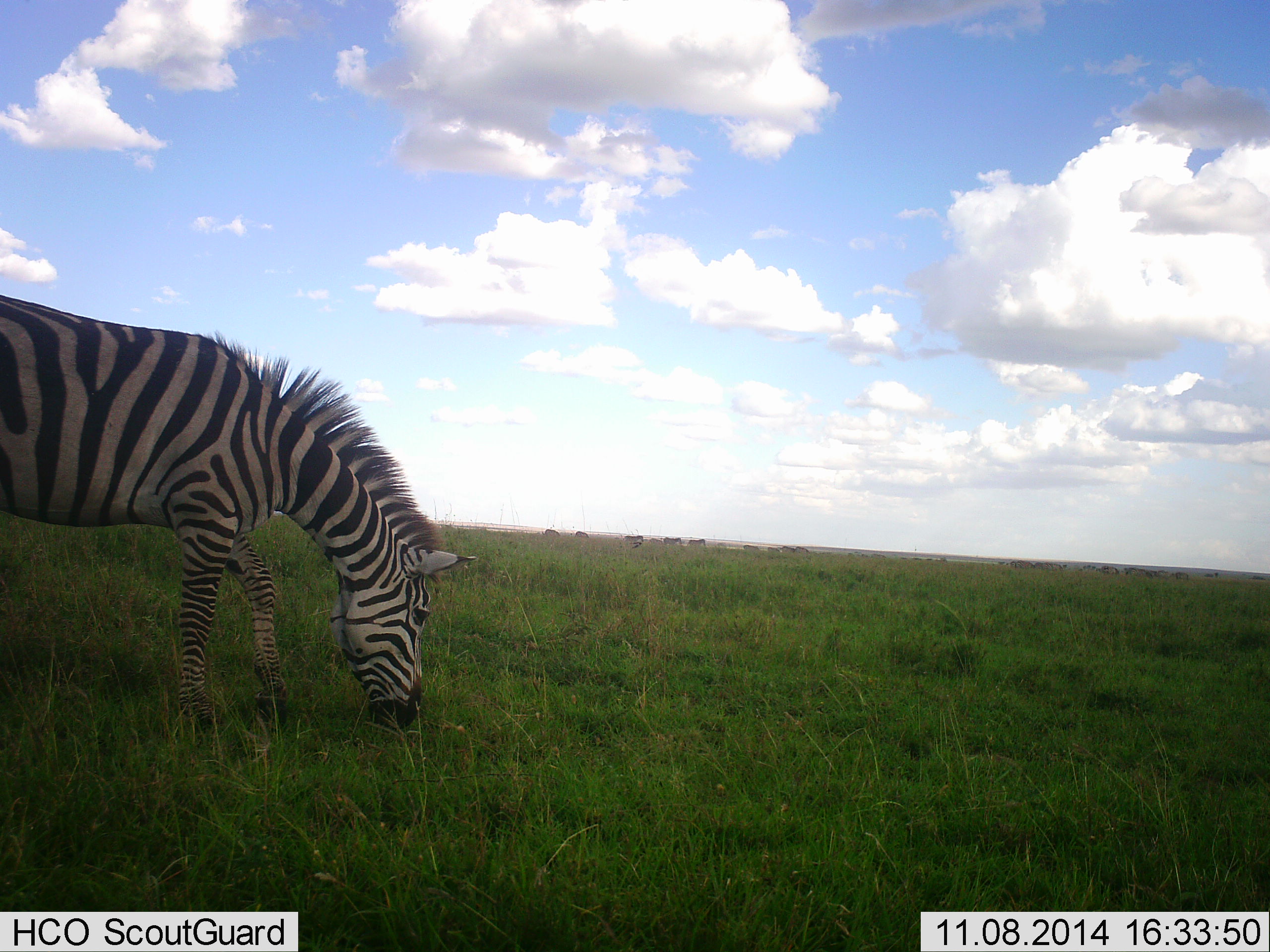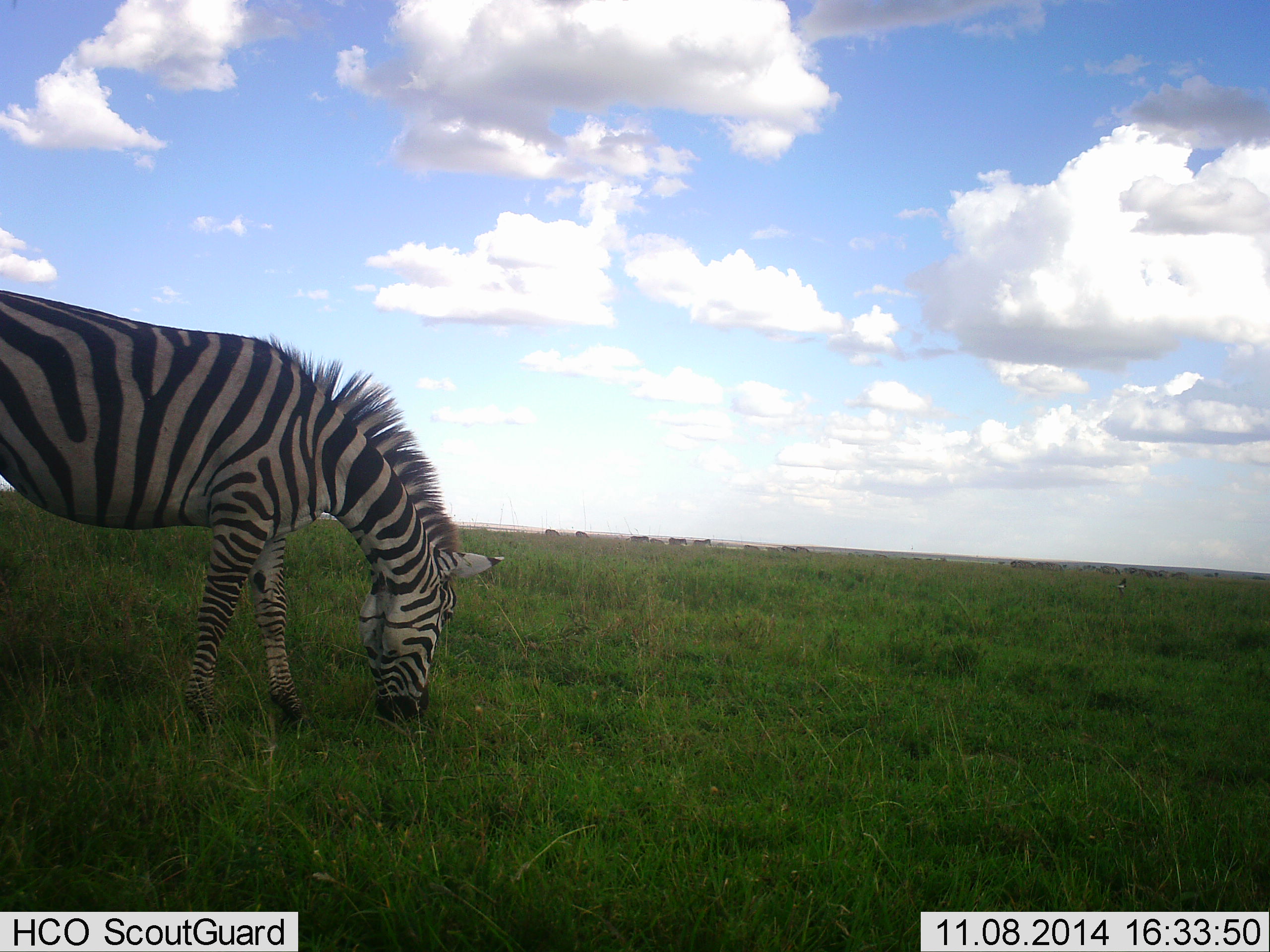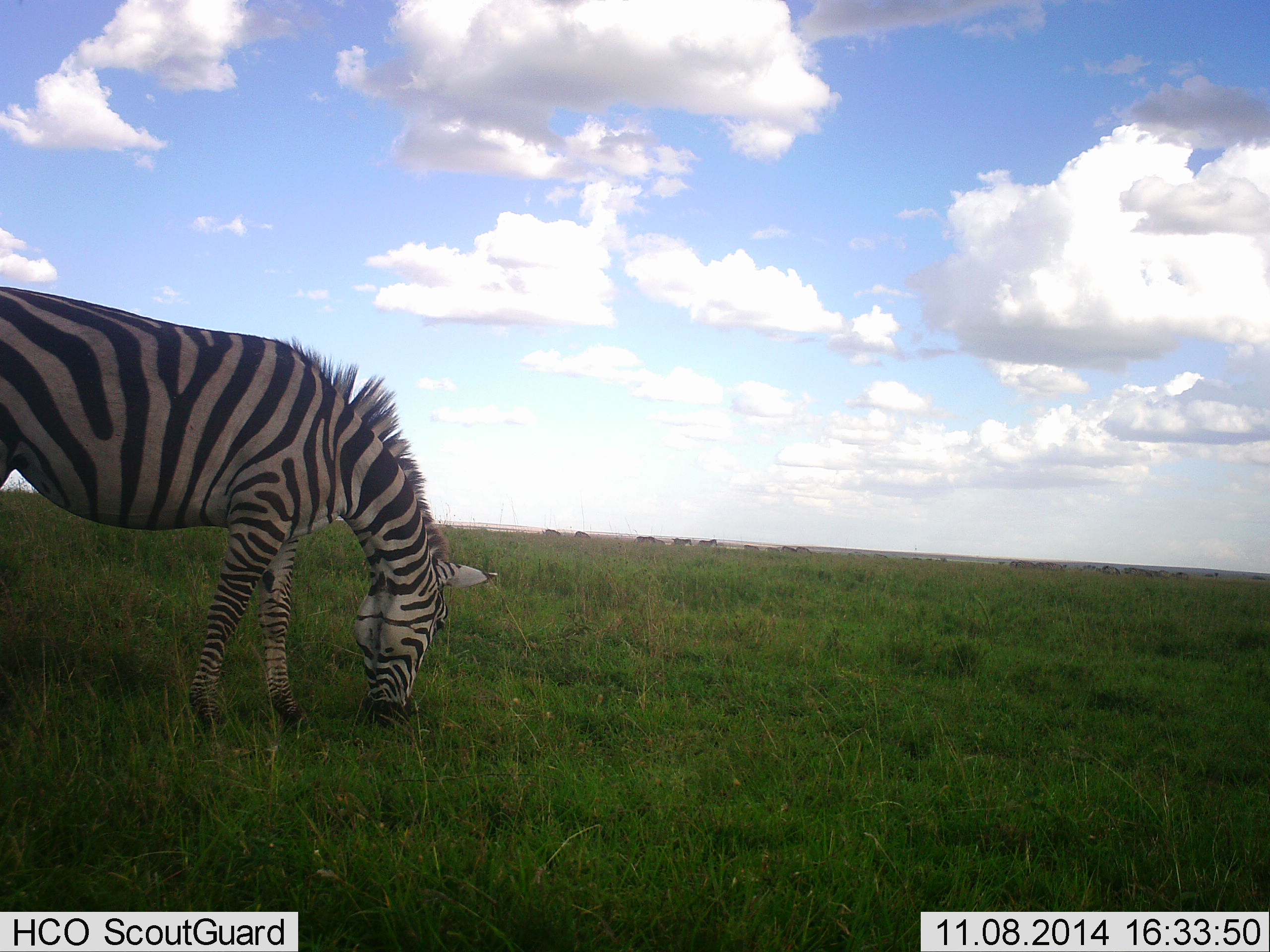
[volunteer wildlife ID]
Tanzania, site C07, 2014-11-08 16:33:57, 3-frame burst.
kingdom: Animalia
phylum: Chordata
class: Mammalia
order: Perissodactyla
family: Equidae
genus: Equus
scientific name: Equus quagga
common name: plains zebra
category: zebra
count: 1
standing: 25%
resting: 0%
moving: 33%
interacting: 0%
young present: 0%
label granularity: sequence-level